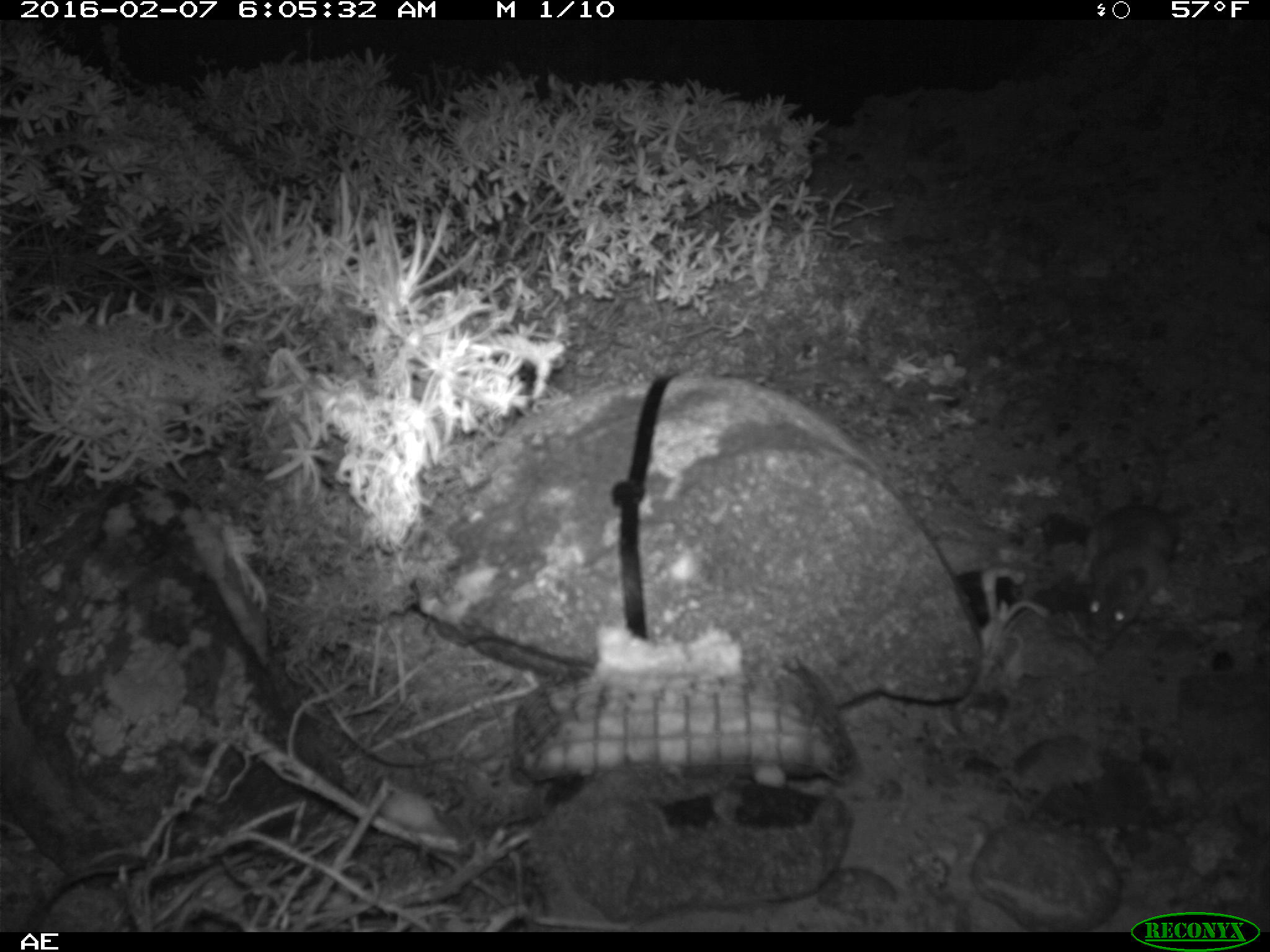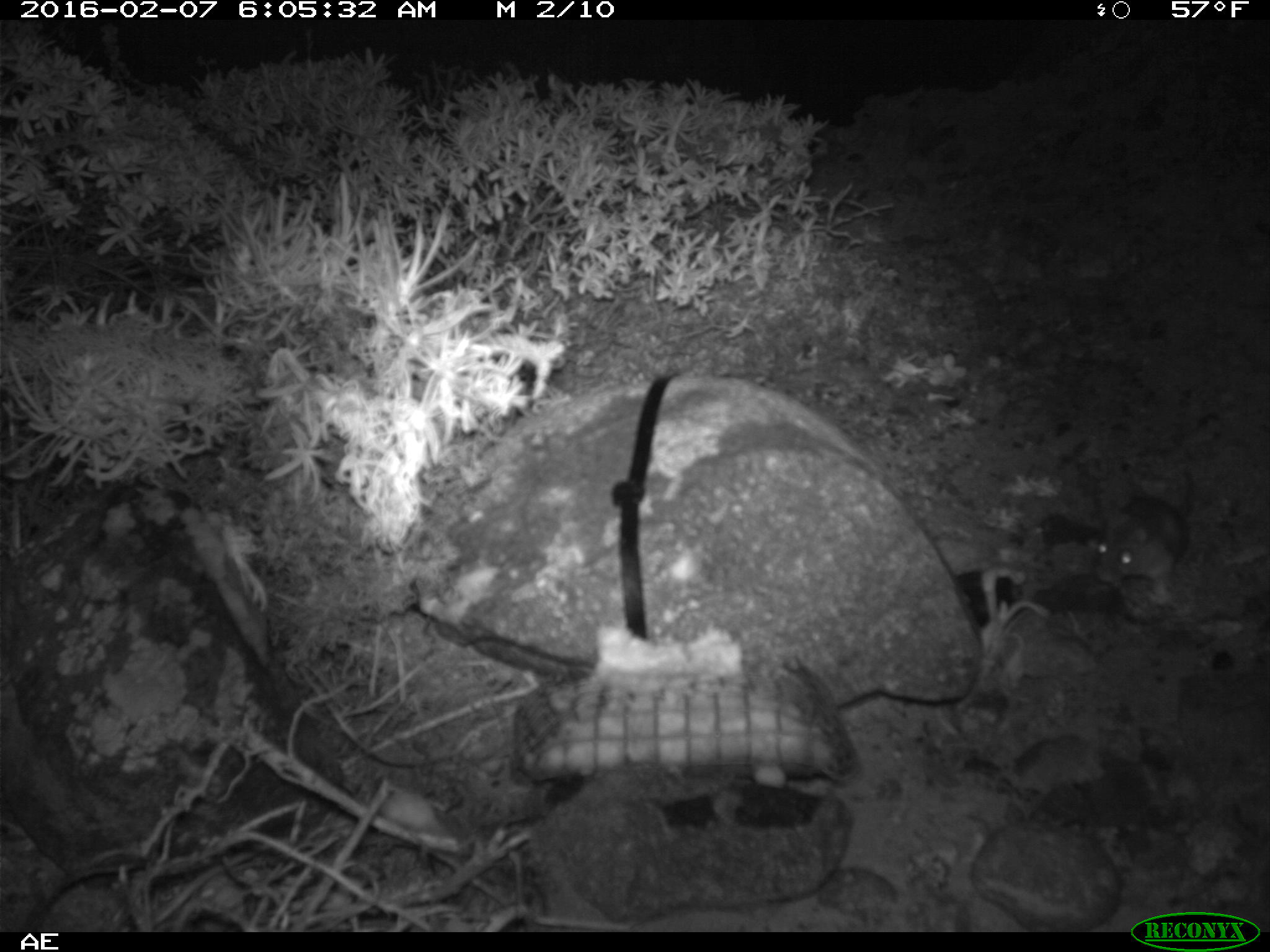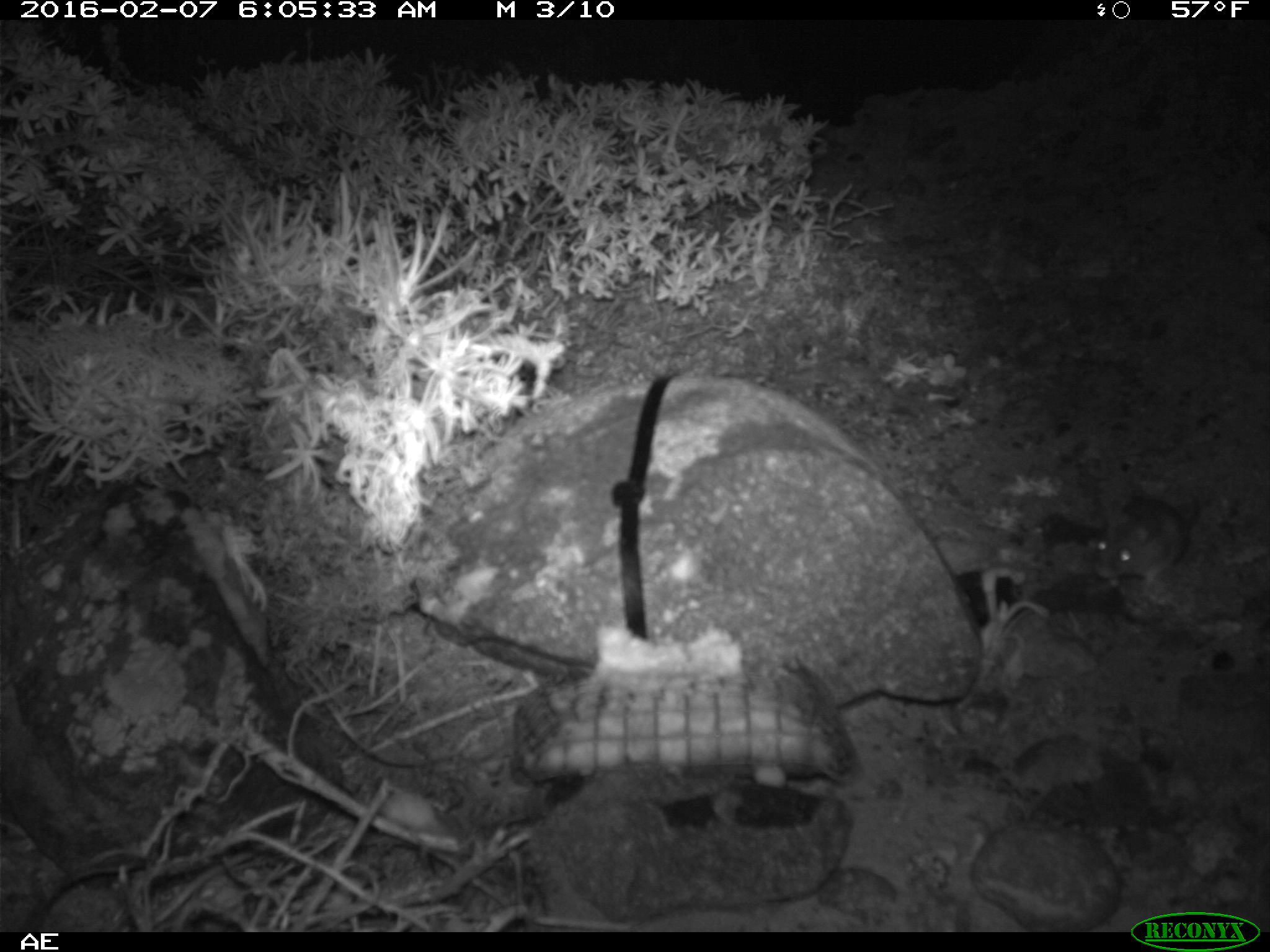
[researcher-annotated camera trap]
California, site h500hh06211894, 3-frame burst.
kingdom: Animalia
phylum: Chordata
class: Mammalia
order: Rodentia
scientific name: Rodentia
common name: rodent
Rodent (Rodentia).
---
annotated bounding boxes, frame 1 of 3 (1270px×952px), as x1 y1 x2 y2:
rodent: 1086 438 1175 642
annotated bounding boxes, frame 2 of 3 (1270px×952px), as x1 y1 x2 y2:
rodent: 1095 464 1189 603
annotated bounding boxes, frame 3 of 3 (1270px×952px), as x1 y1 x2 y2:
rodent: 1096 496 1199 597